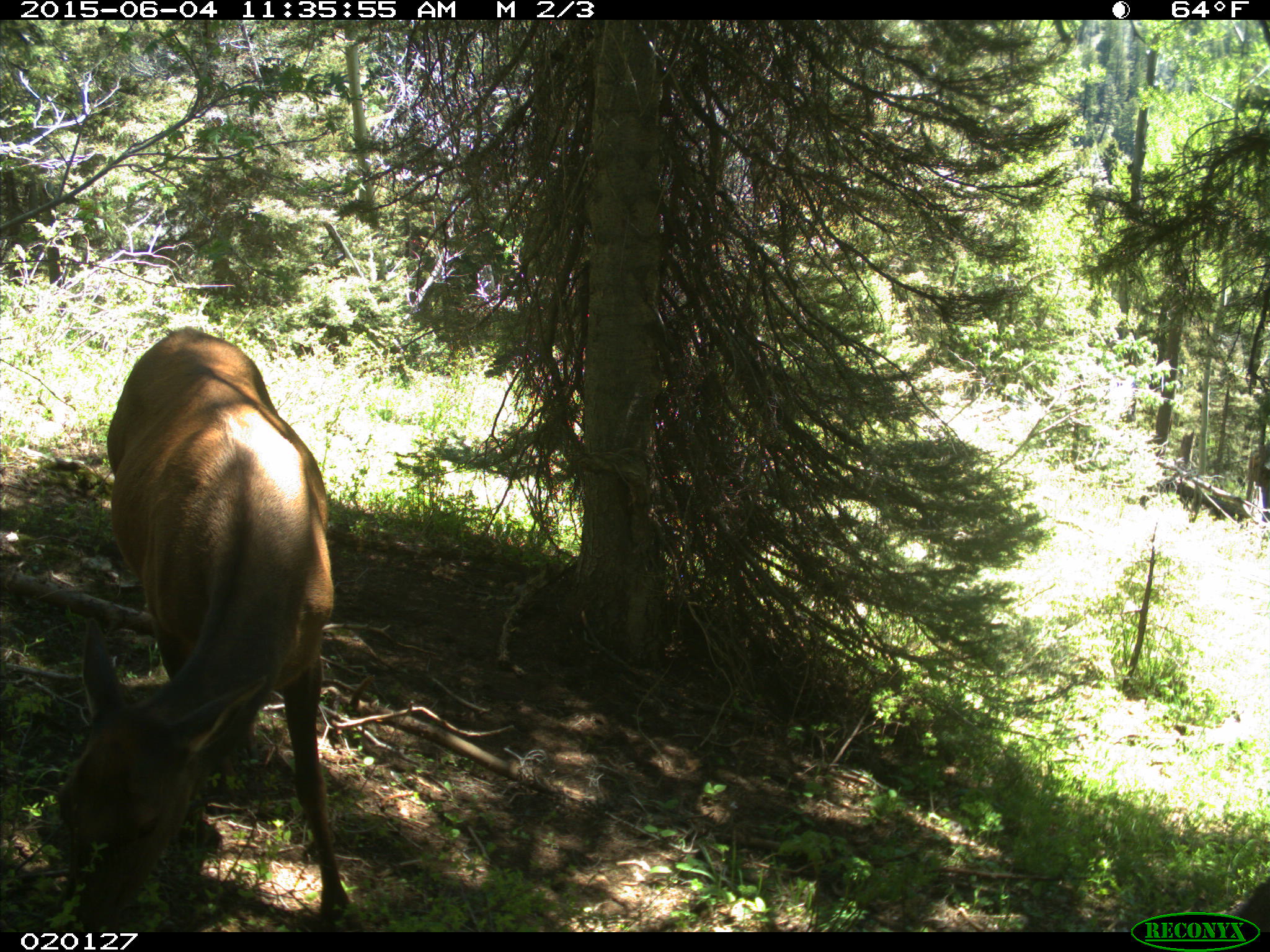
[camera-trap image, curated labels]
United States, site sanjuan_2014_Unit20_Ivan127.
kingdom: Animalia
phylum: Chordata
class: Mammalia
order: Artiodactyla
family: Cervidae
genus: Cervus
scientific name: Cervus elaphus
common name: red deer